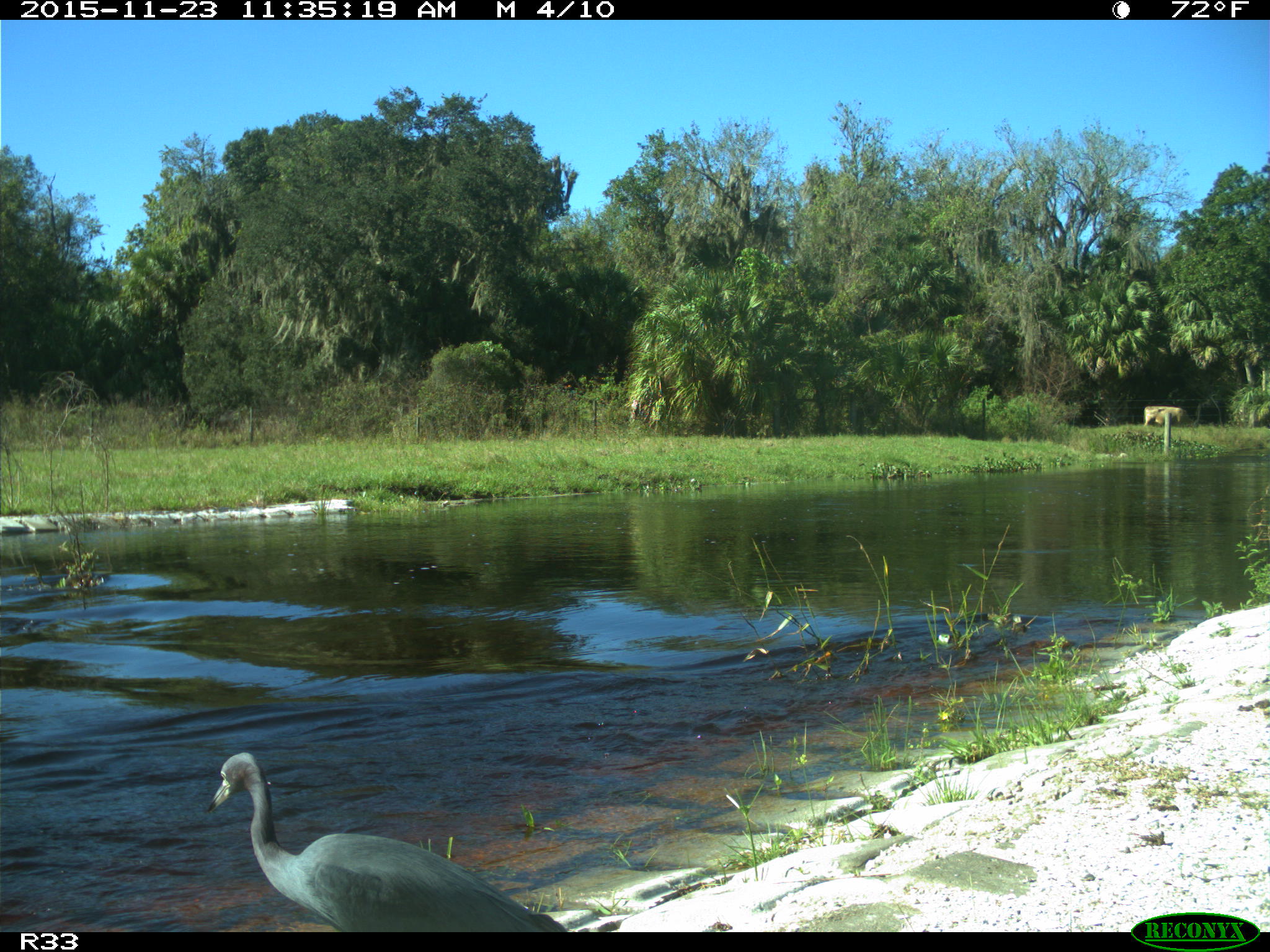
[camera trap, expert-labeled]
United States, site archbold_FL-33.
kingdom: Animalia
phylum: Chordata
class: Mammalia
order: Artiodactyla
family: Bovidae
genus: Bos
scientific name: Bos taurus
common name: domestic cow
Bos taurus (domestic cow).